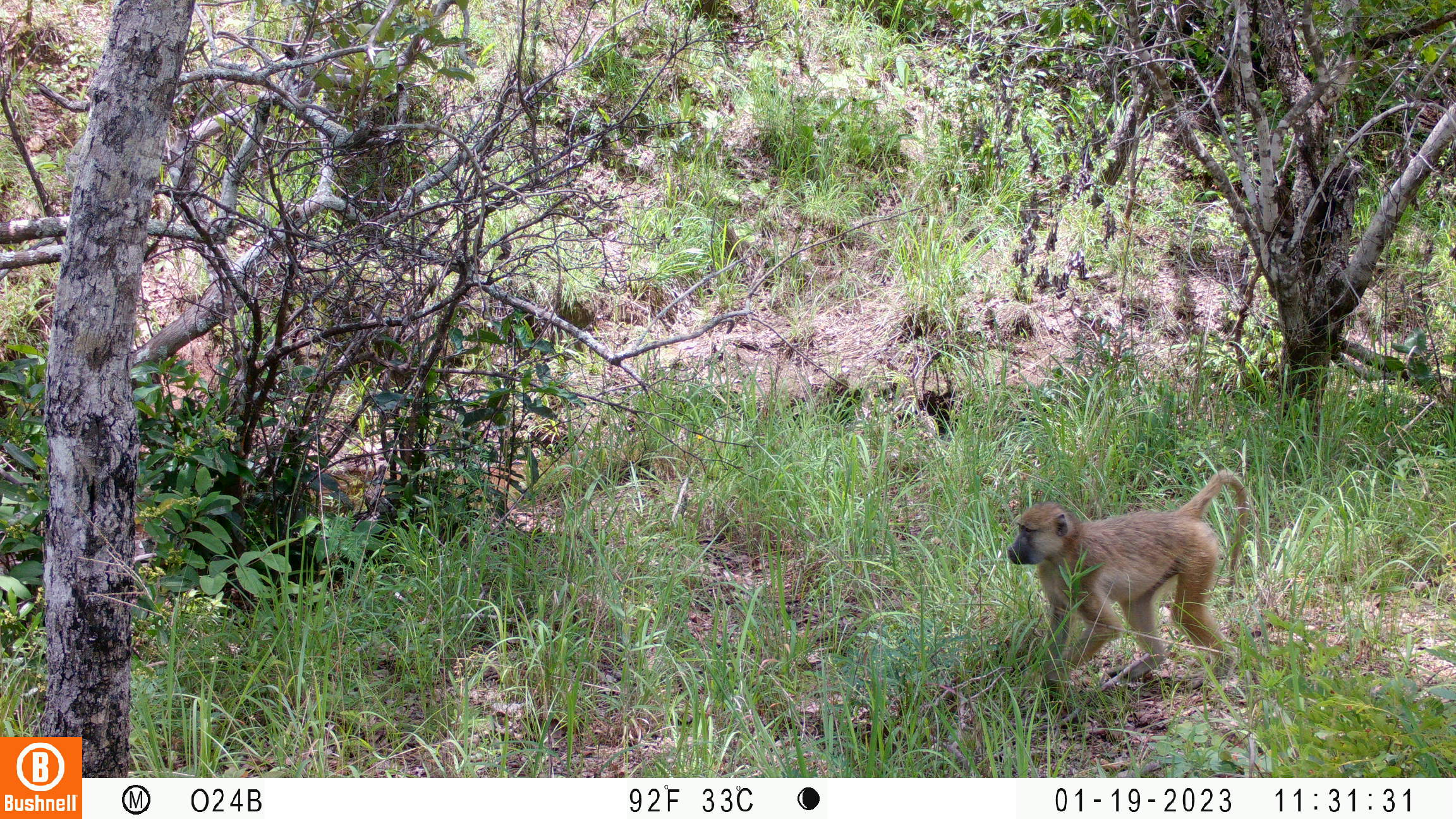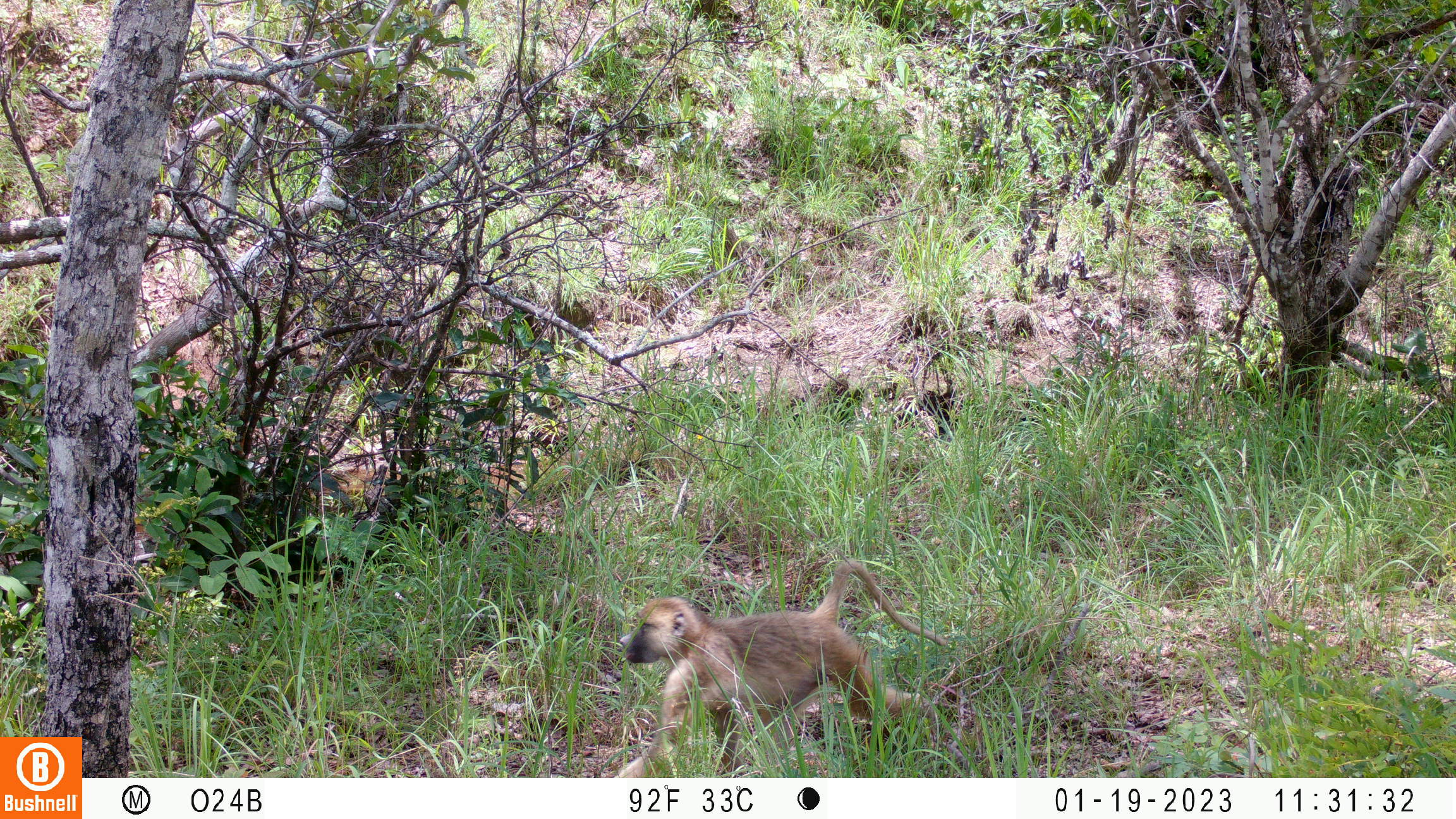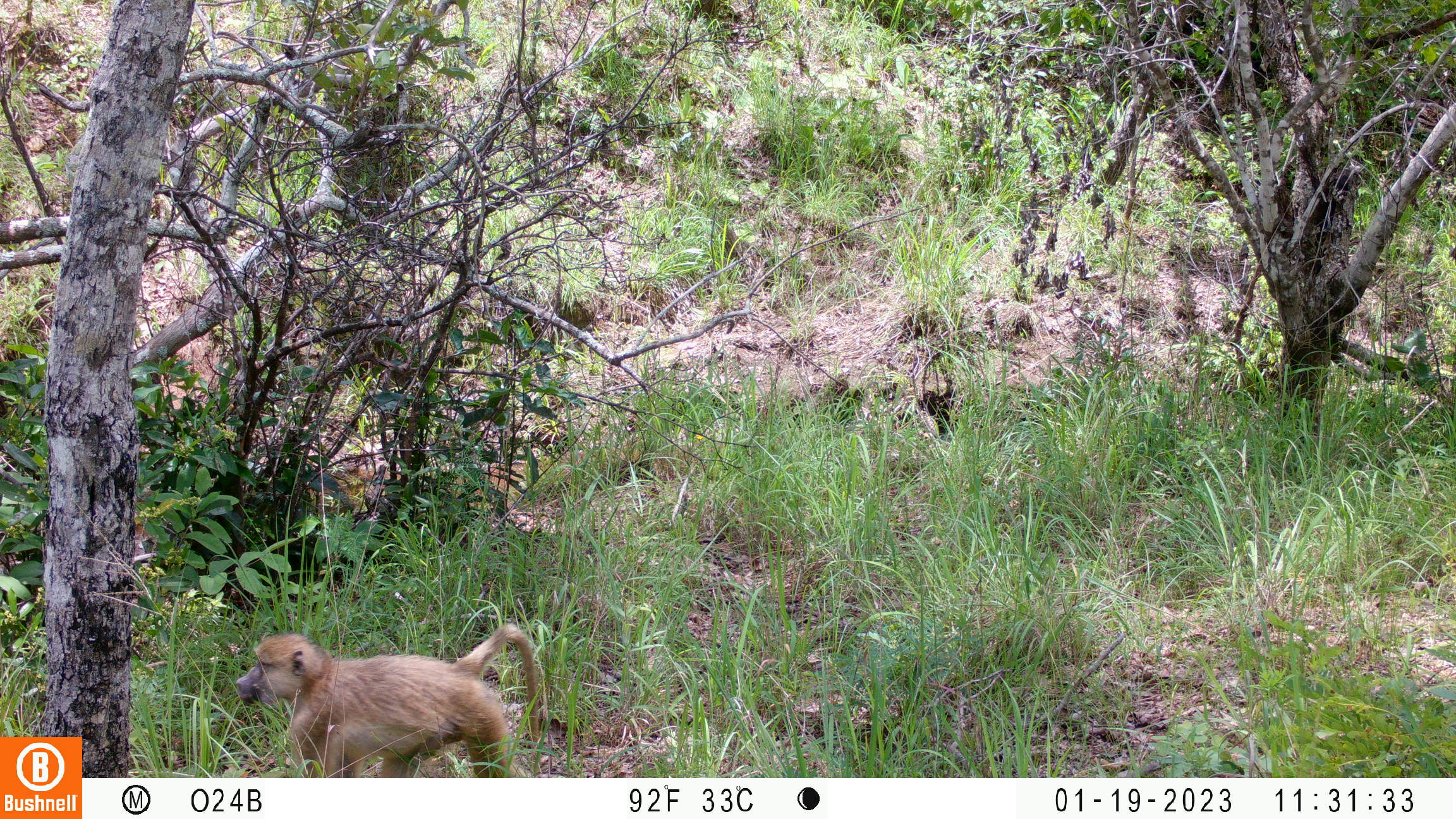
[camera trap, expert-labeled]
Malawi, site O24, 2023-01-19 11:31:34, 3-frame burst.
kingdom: Animalia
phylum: Chordata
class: Mammalia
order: Primates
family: Cercopithecidae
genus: Papio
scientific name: Papio cynocephalus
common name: yellow baboon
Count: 1.